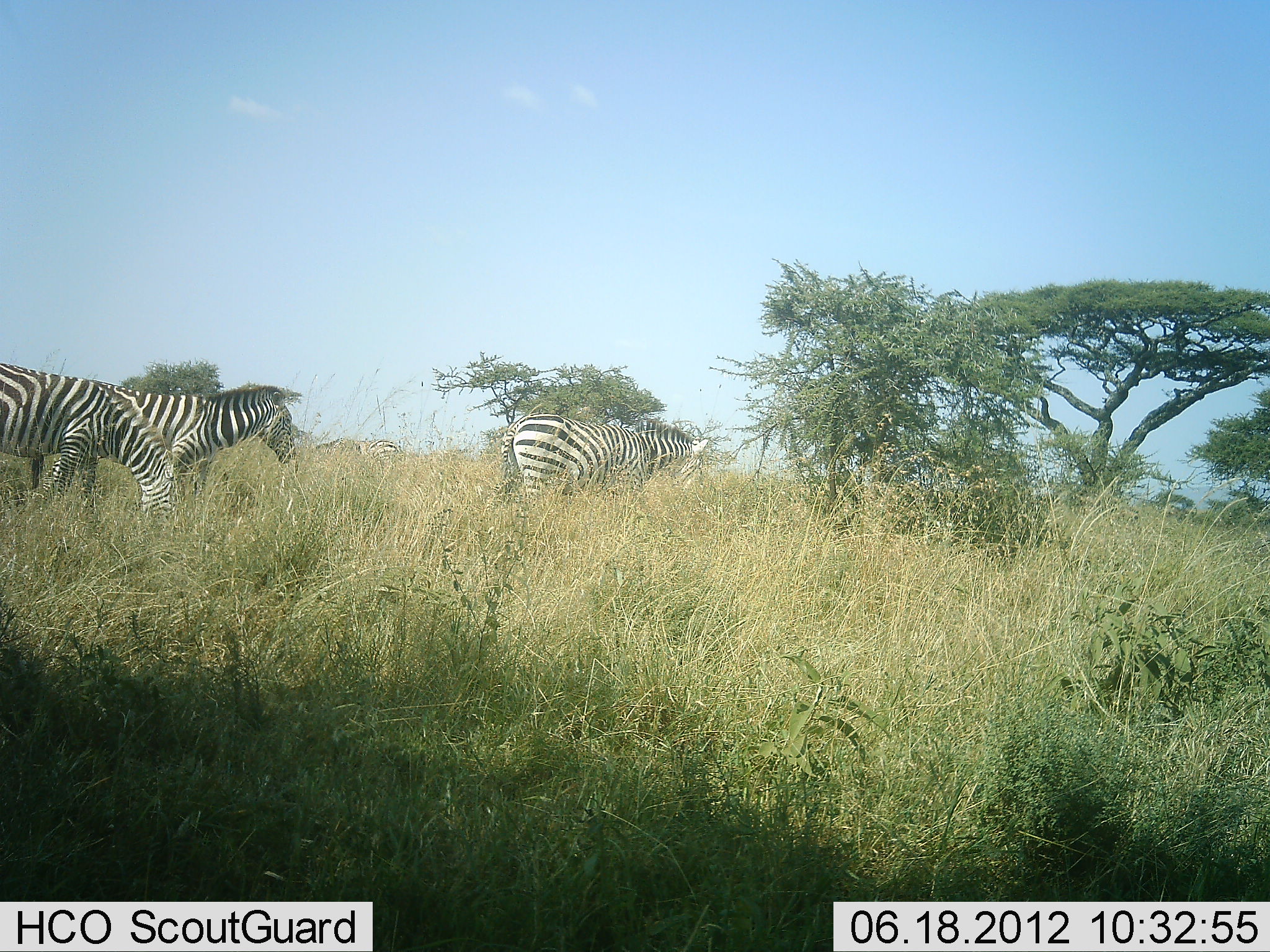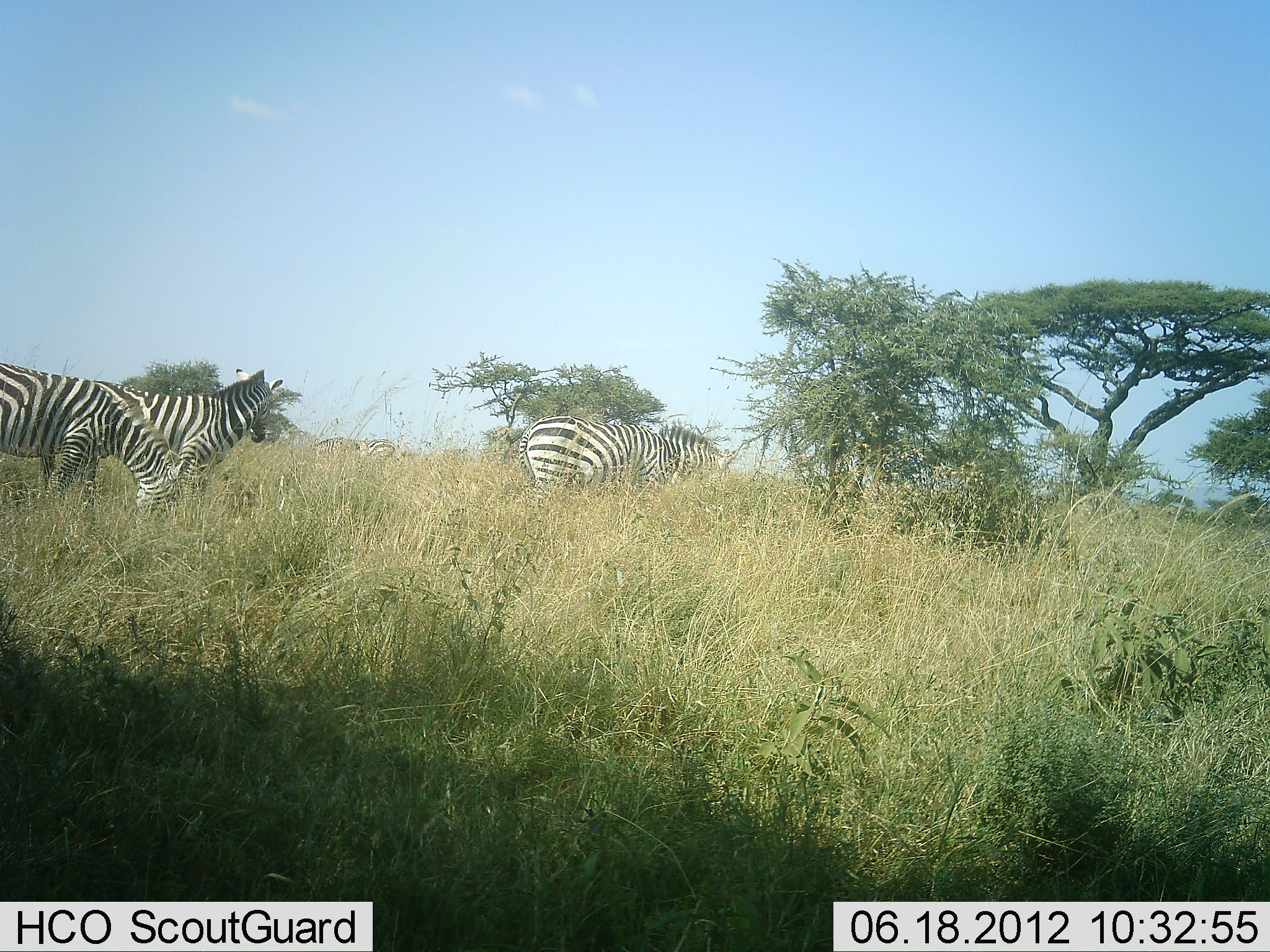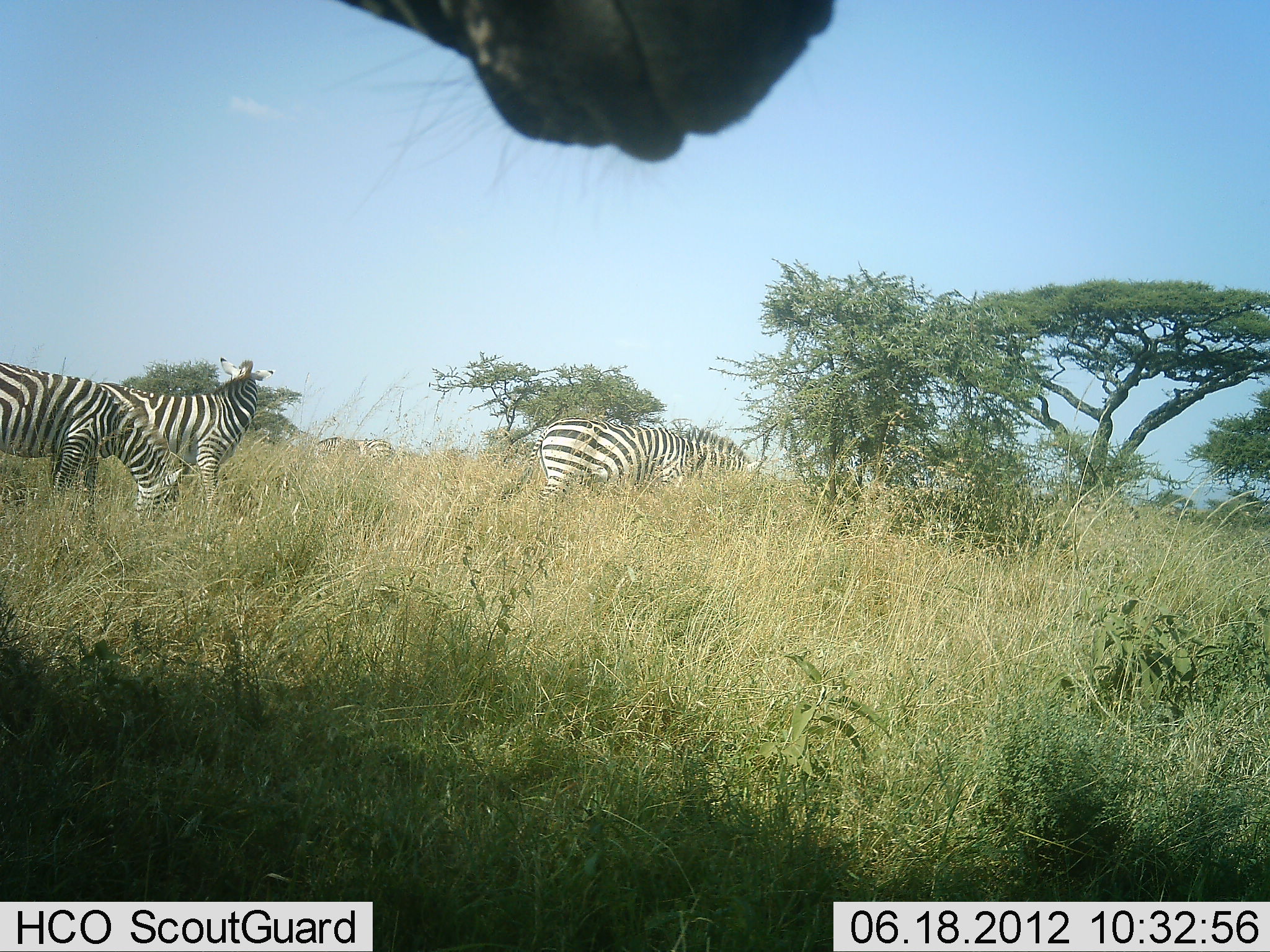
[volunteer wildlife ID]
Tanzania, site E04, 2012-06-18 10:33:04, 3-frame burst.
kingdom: Animalia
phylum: Chordata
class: Mammalia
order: Perissodactyla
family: Equidae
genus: Equus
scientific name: Equus quagga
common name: plains zebra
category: zebra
Zebra (plains zebra) (Equus quagga), count 3. Behavior (volunteer vote fractions): standing 70%, resting 10%, moving 30%, interacting 0%. Young present (vote fraction): 0%. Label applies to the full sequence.